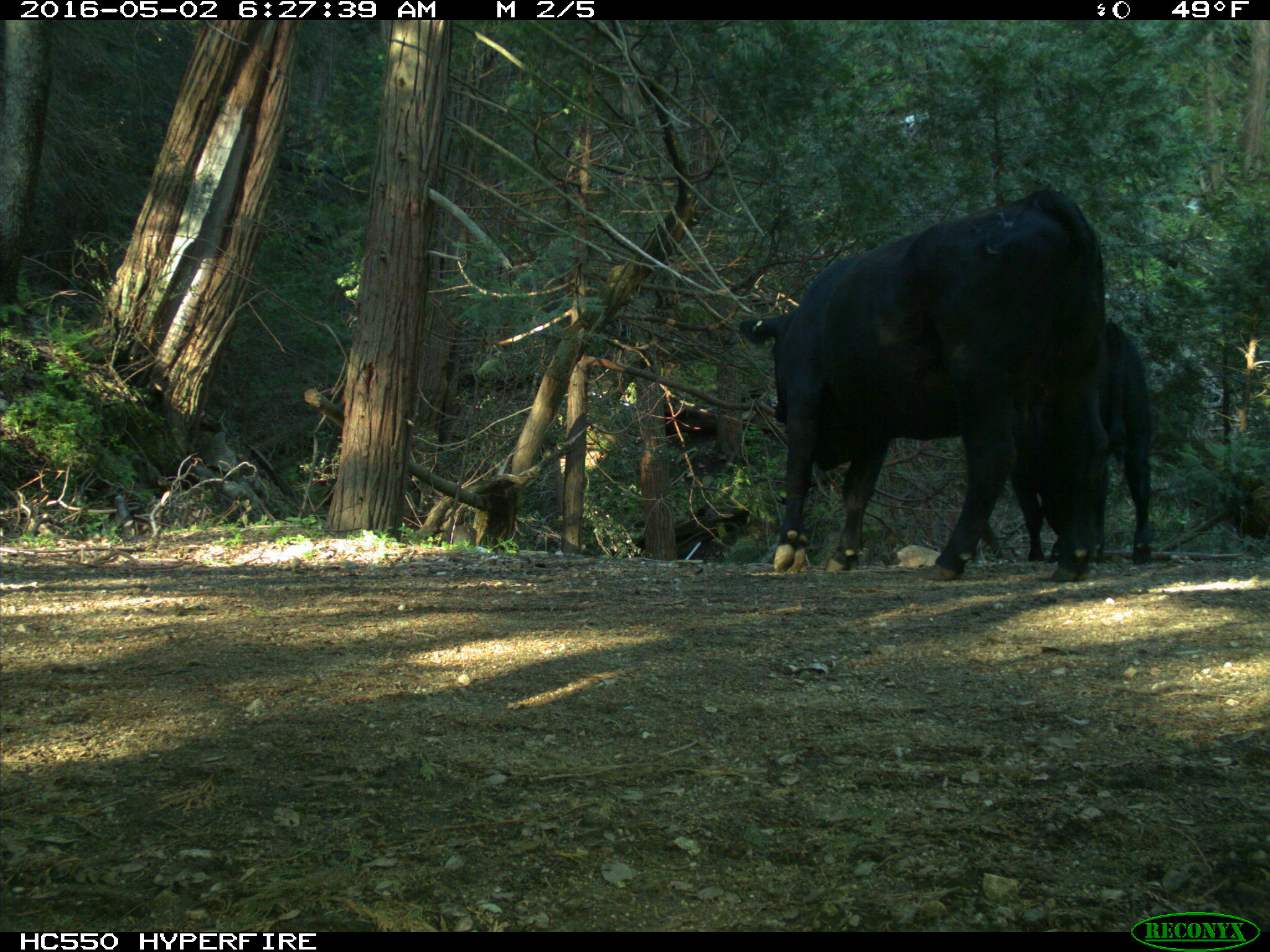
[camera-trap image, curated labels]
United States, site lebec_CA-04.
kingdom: Animalia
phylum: Chordata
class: Mammalia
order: Artiodactyla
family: Bovidae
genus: Bos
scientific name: Bos taurus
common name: domestic cow